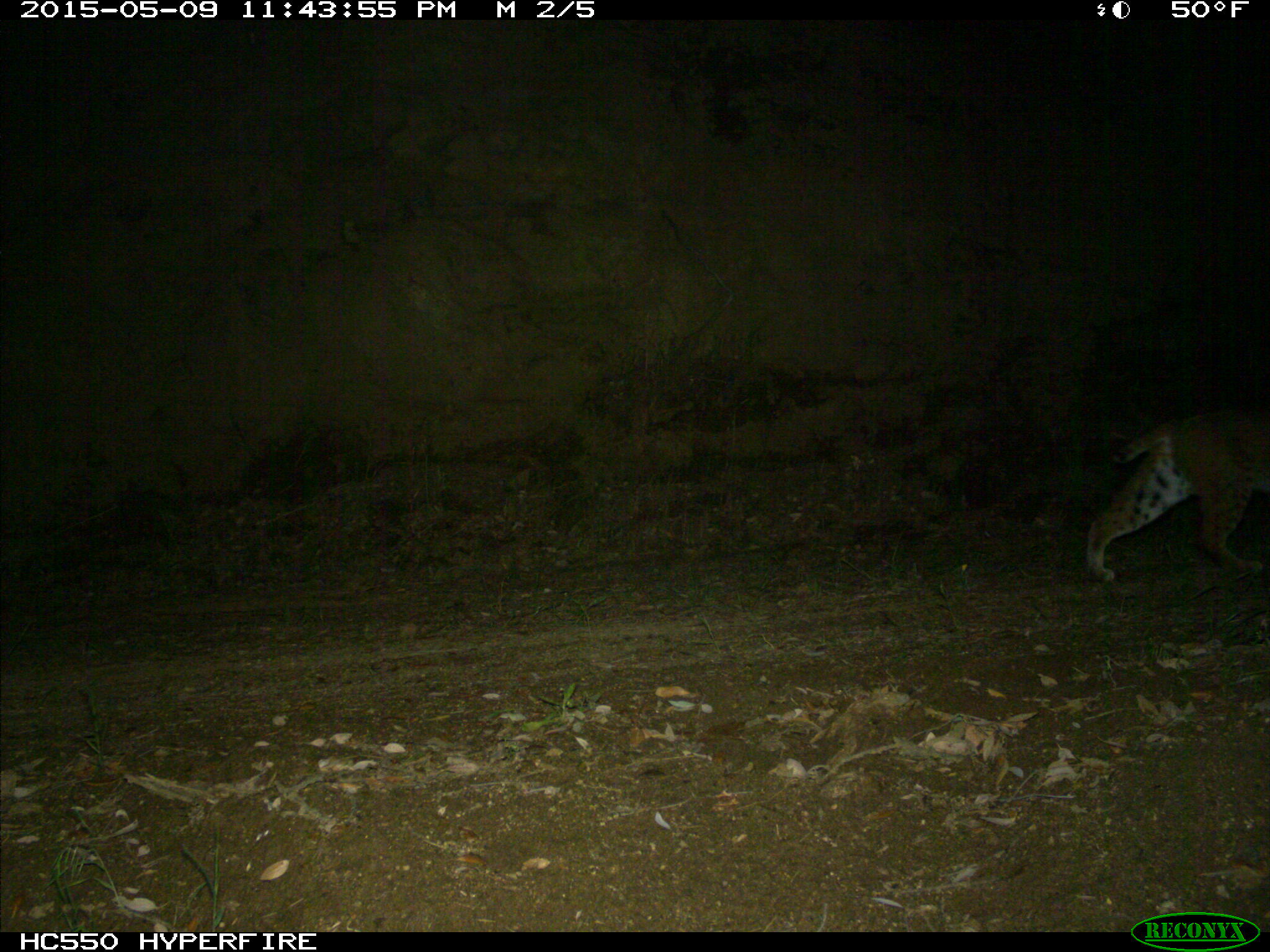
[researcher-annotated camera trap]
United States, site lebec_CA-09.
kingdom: Animalia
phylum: Chordata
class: Mammalia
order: Carnivora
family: Felidae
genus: Lynx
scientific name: Lynx rufus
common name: bobcat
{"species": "Lynx rufus (bobcat)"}